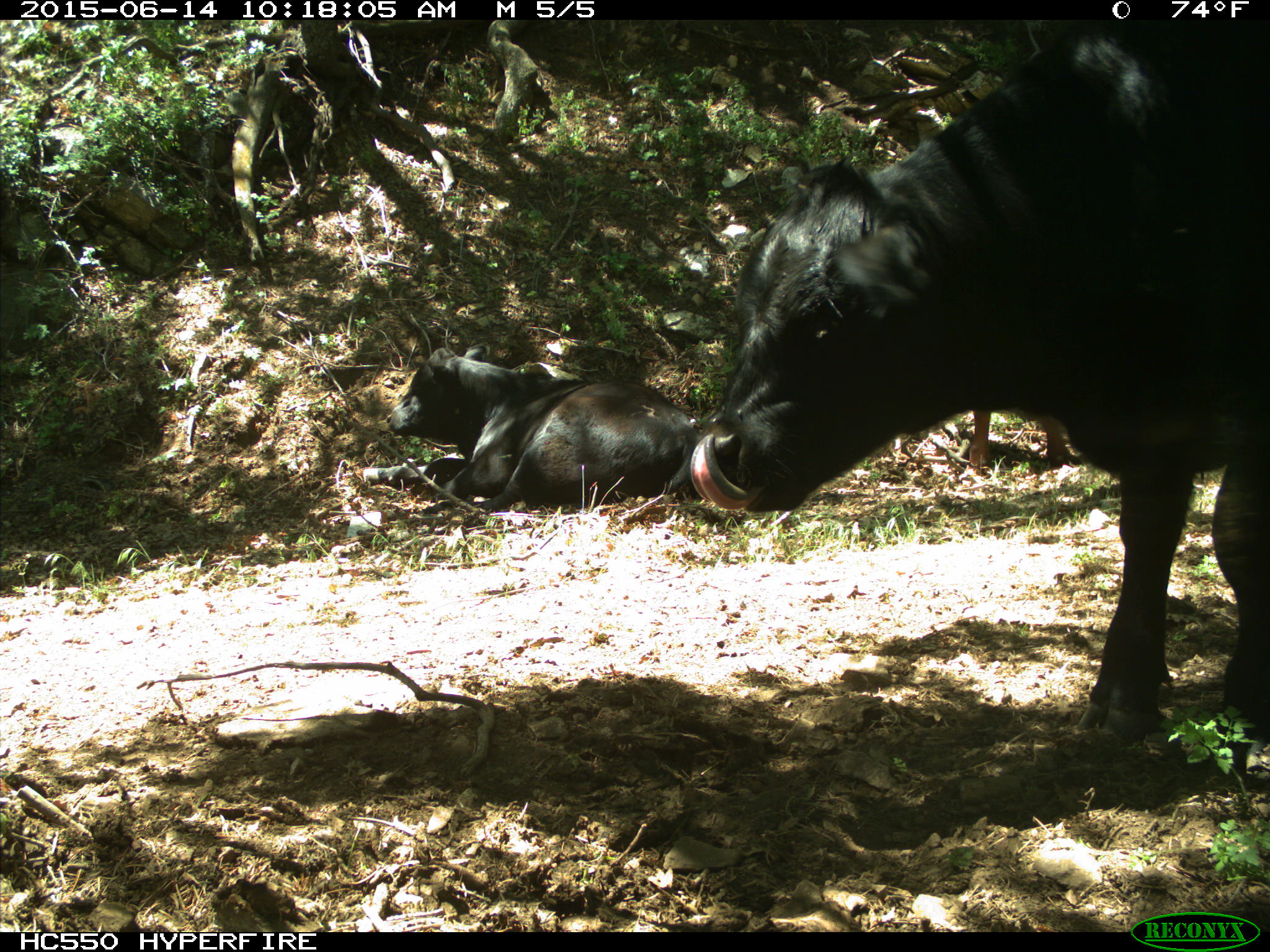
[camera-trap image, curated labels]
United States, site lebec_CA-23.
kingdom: Animalia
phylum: Chordata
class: Mammalia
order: Artiodactyla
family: Bovidae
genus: Bos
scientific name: Bos taurus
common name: domestic cow